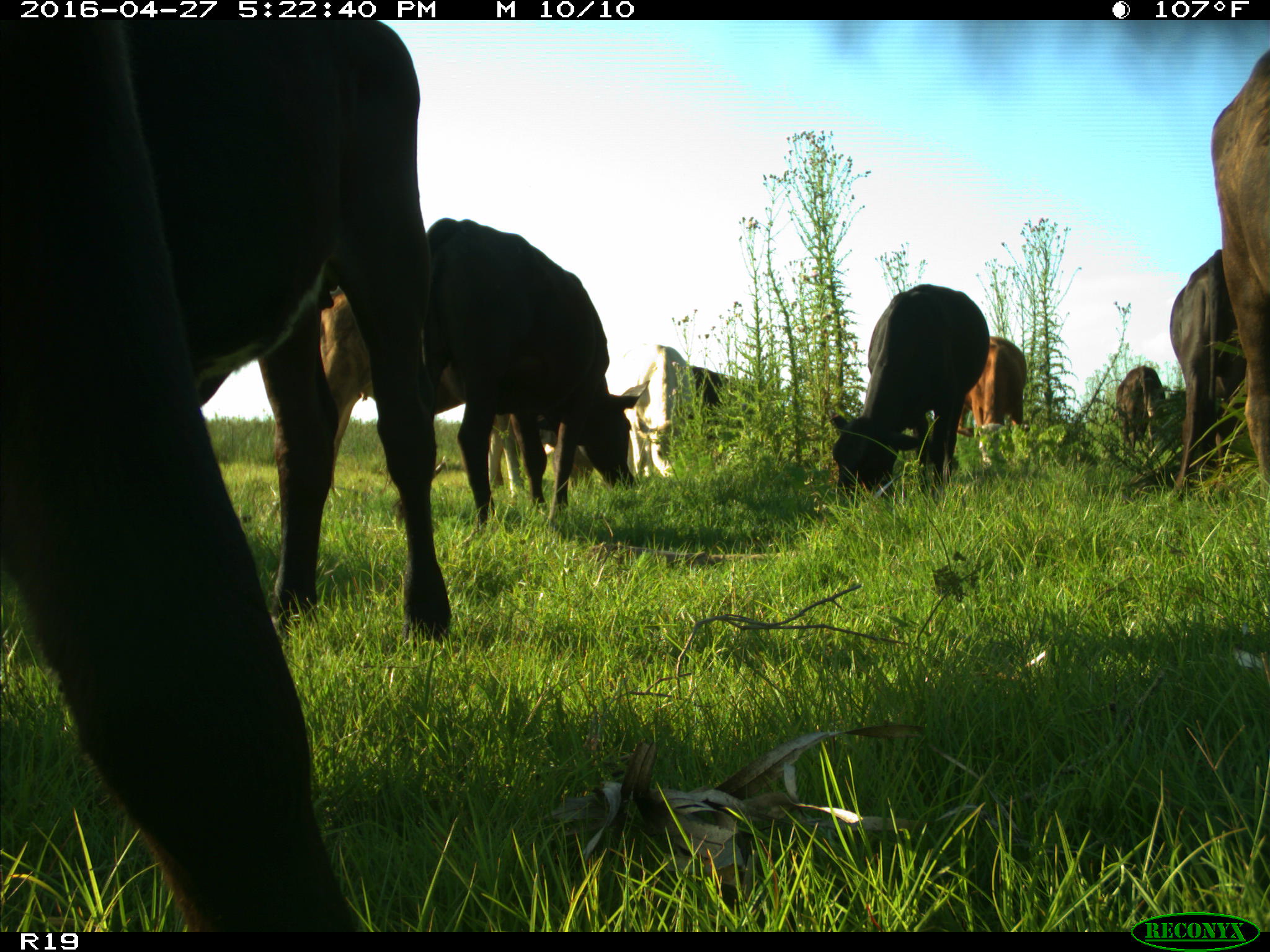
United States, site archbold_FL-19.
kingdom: Animalia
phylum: Chordata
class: Mammalia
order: Artiodactyla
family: Bovidae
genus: Bos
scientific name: Bos taurus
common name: domestic cow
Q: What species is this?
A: Bos taurus (domestic cow).